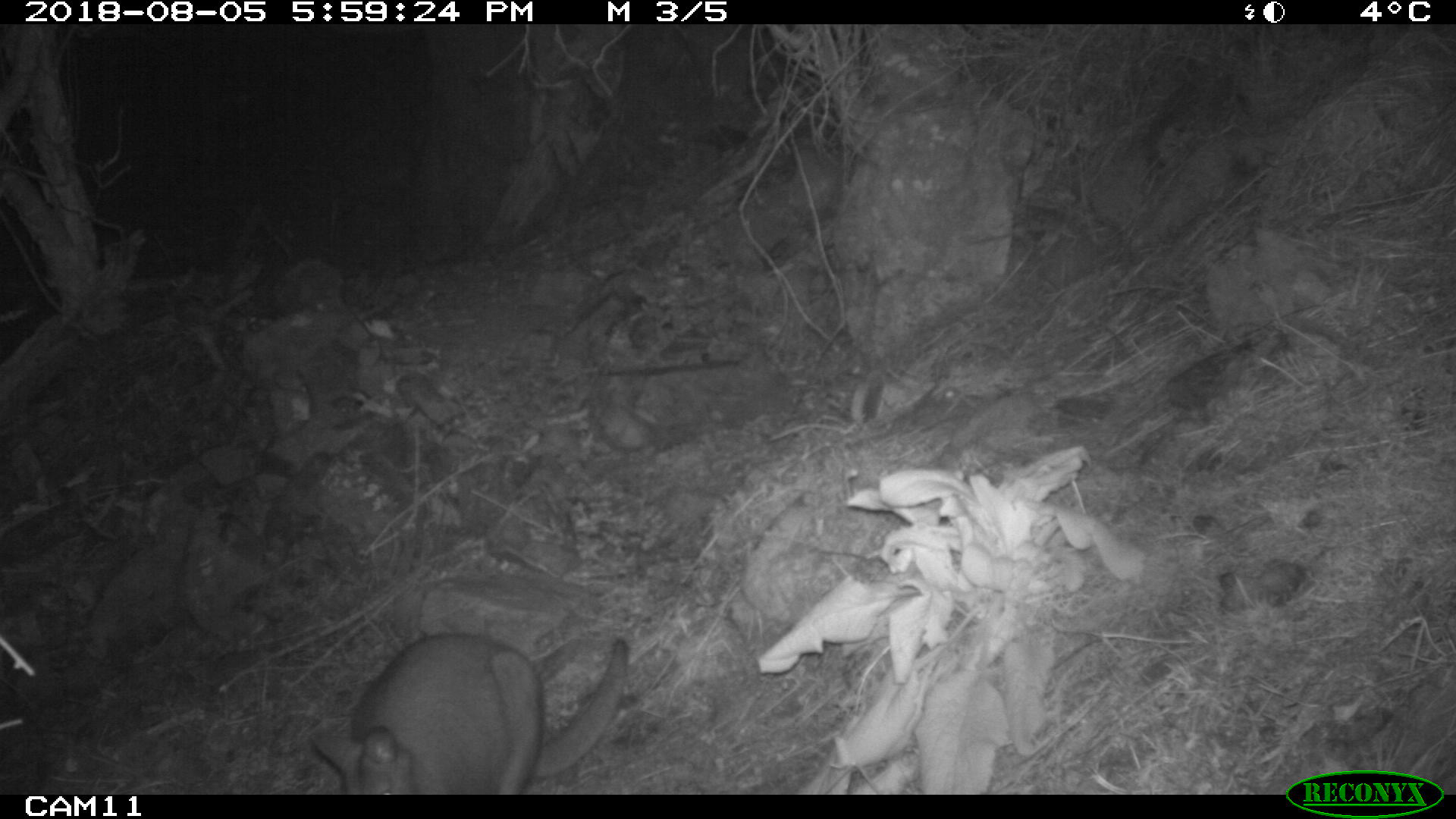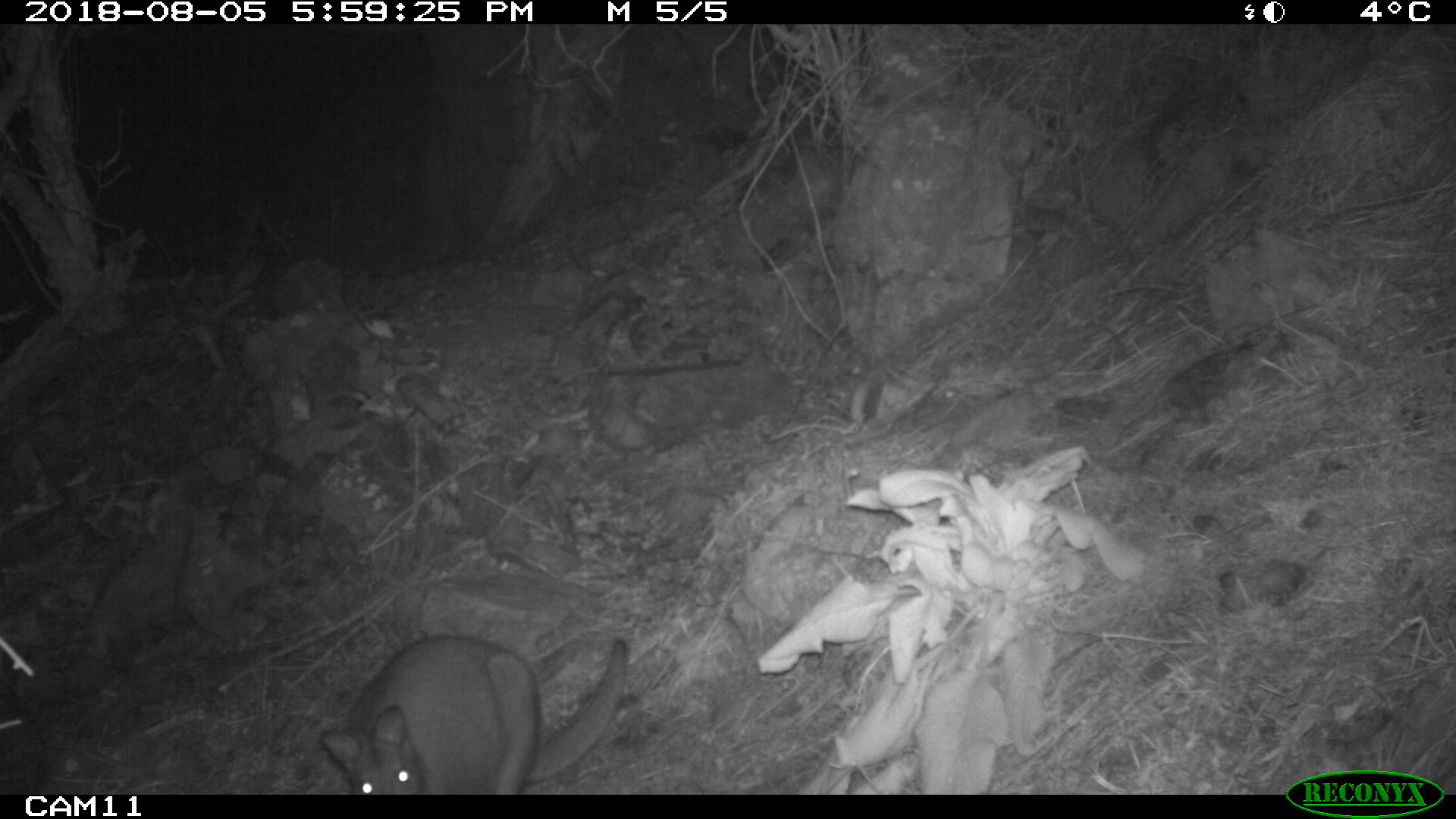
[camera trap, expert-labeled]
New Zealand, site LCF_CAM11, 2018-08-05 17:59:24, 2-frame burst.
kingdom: Animalia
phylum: Chordata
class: Mammalia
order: Diprotodontia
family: Macropodidae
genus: Notamacropus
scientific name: Notamacropus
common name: wallaby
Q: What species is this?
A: Wallaby (Notamacropus).